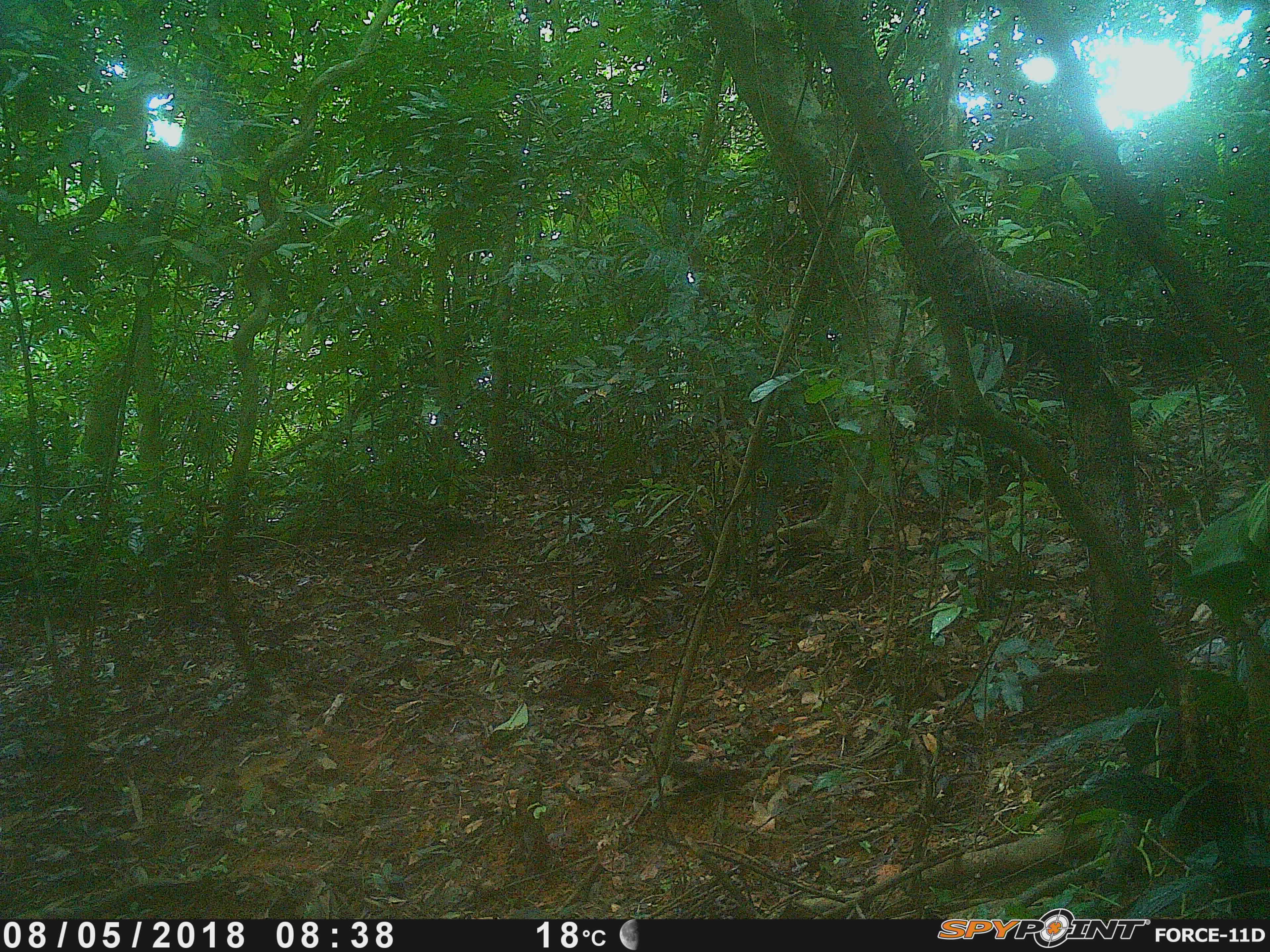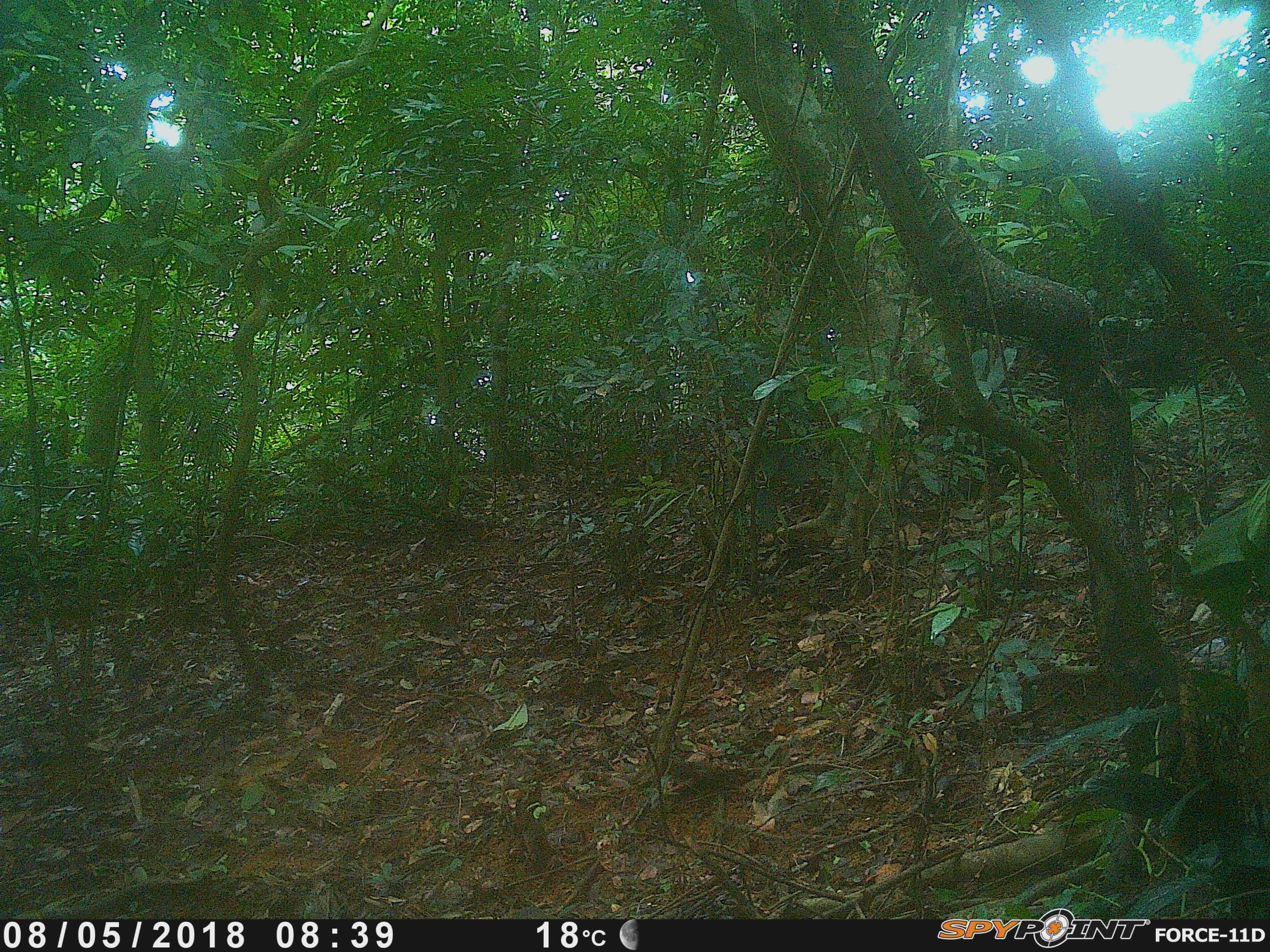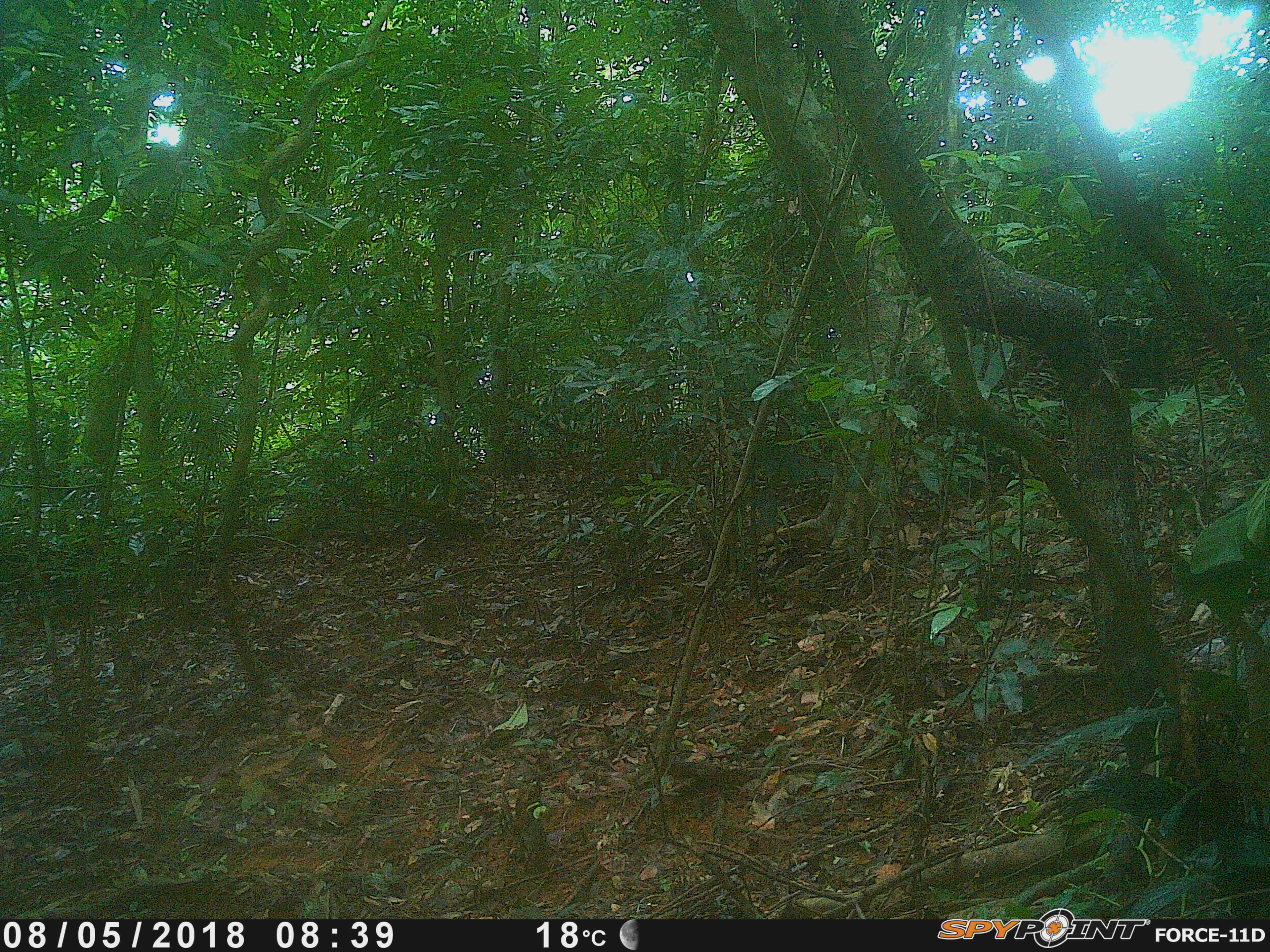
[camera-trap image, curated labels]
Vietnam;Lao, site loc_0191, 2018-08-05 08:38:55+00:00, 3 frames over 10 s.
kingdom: Animalia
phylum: Chordata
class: Mammalia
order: Primates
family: Cercopithecidae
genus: Macaca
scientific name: Macaca arctoides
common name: stump-tailed macaque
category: stump tailed macaque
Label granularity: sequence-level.